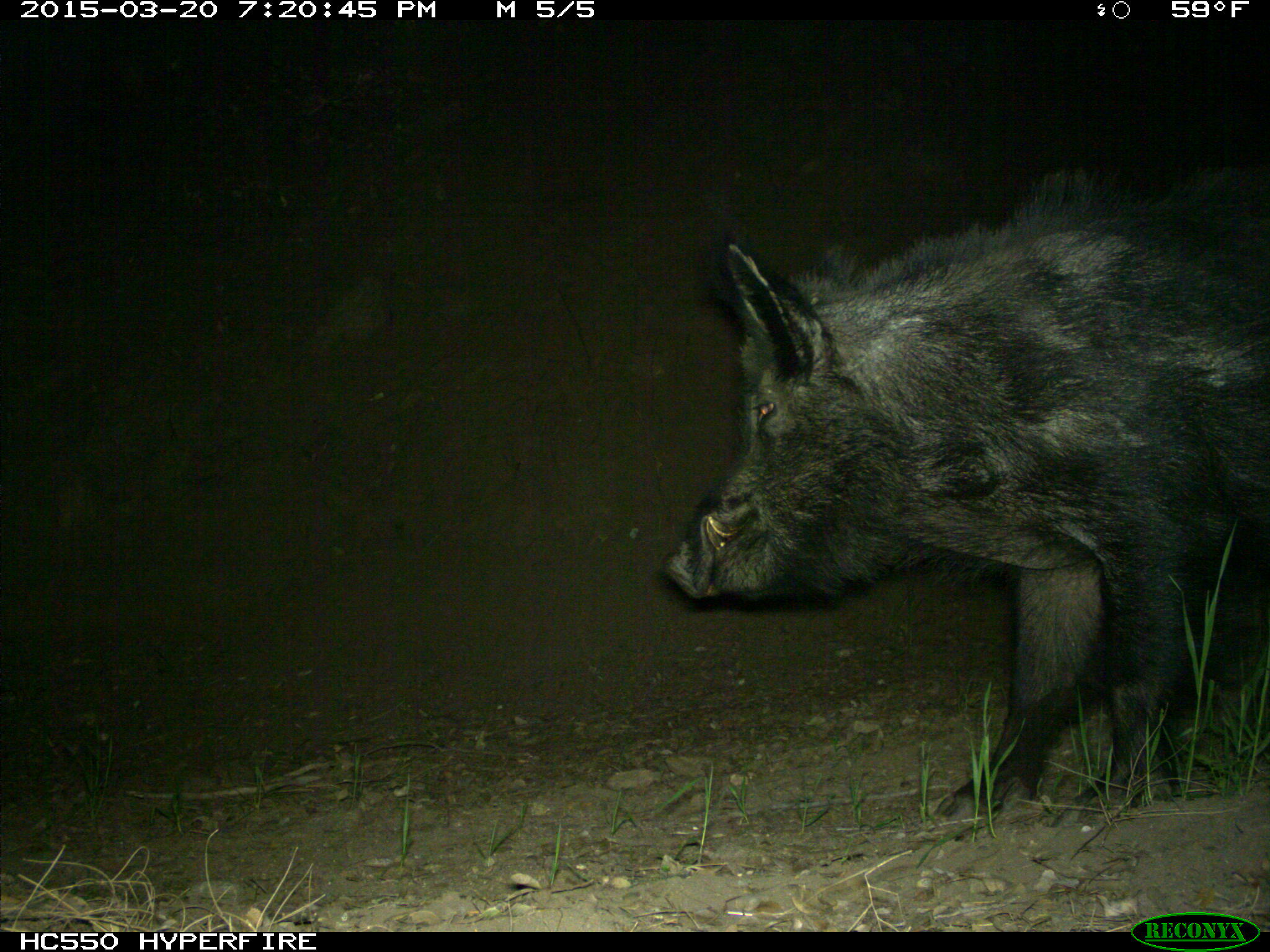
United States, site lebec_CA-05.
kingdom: Animalia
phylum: Chordata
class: Mammalia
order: Artiodactyla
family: Suidae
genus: Sus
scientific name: Sus scrofa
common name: wild boar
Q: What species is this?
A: Sus scrofa (wild boar).